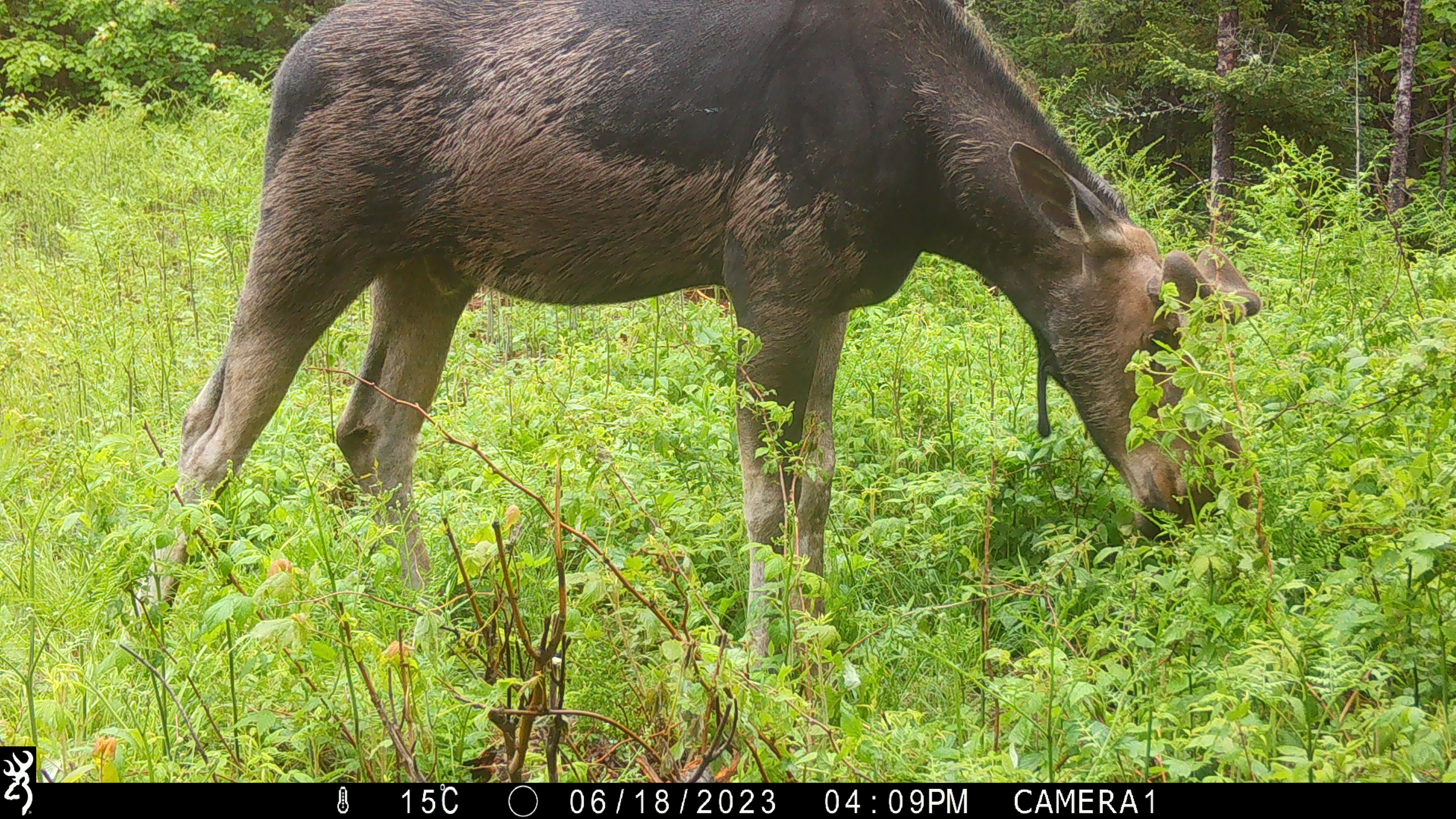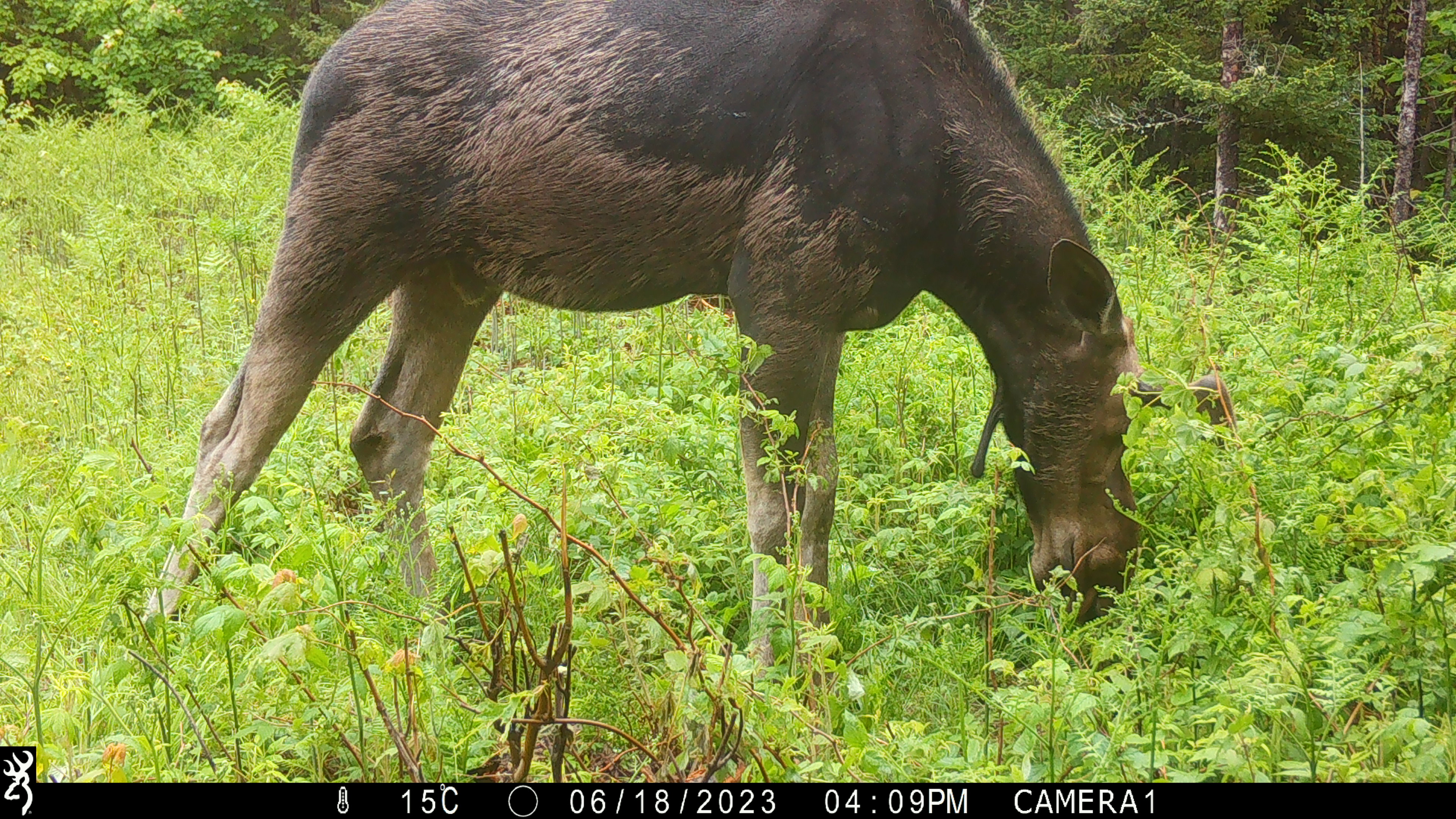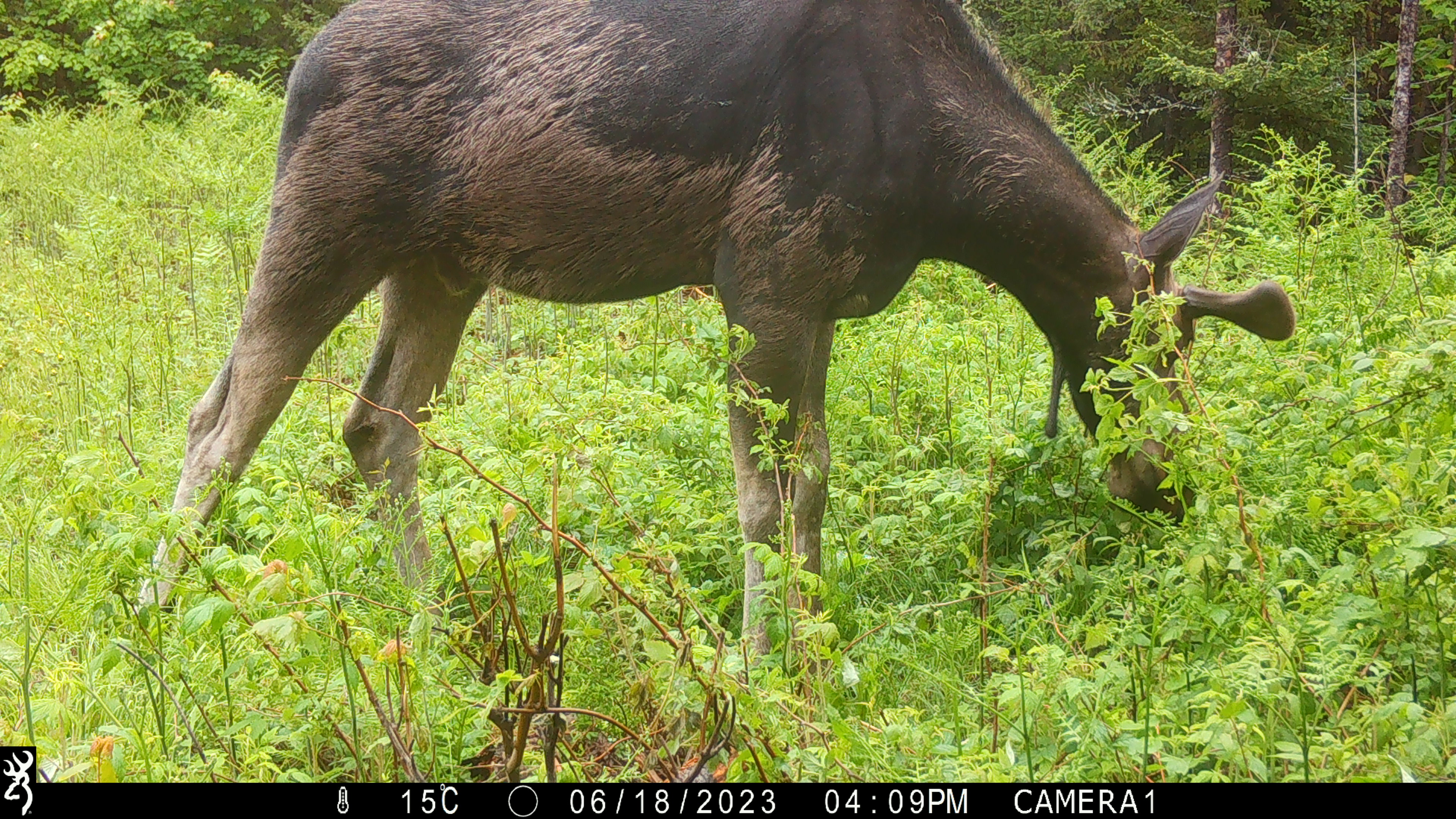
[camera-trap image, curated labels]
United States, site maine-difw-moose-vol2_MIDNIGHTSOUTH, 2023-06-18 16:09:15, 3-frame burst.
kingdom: Animalia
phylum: Chordata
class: Mammalia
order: Artiodactyla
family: Cervidae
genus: Alces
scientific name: Alces alces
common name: moose